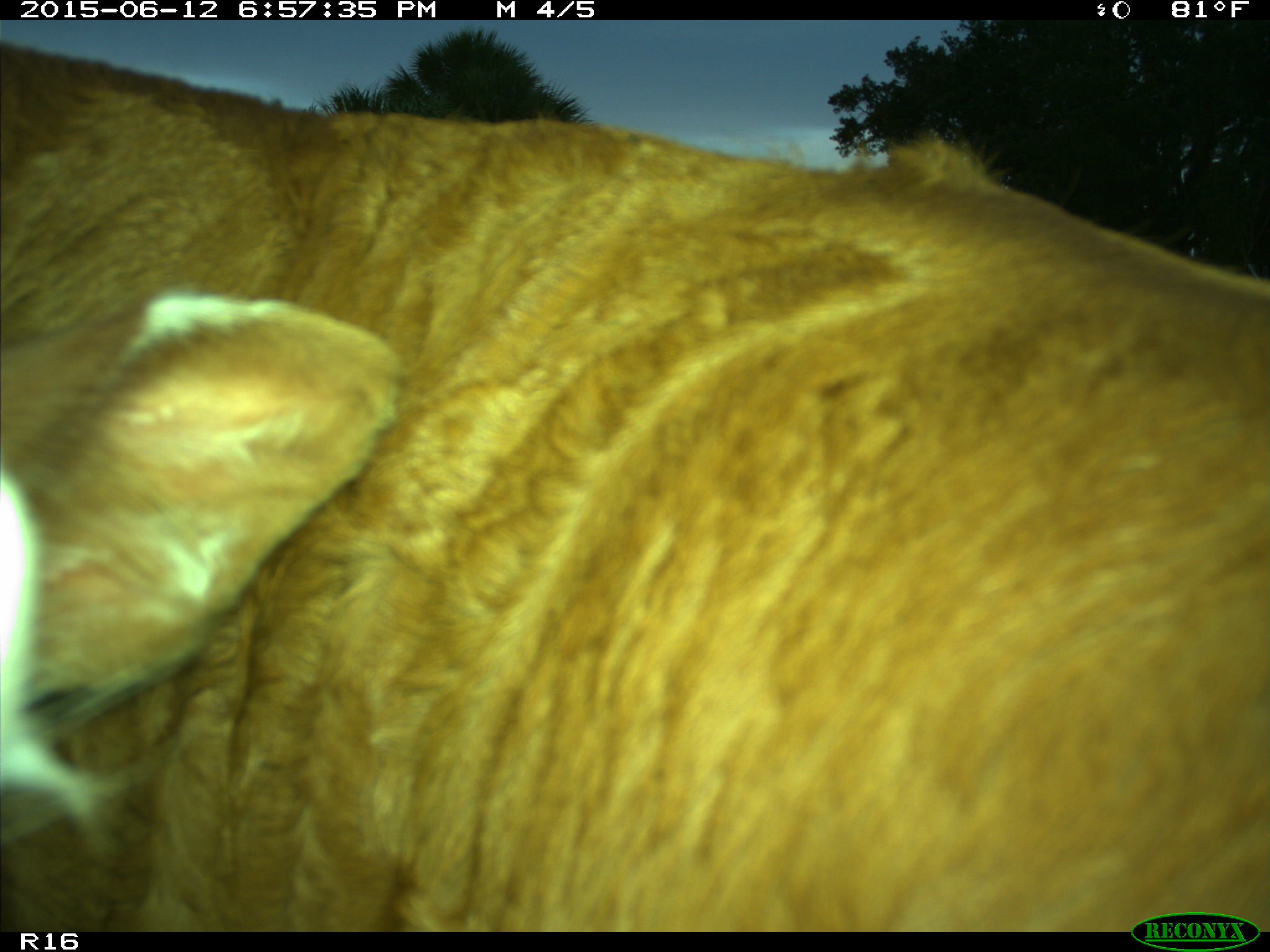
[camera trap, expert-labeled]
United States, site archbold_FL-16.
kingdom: Animalia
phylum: Chordata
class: Mammalia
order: Artiodactyla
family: Bovidae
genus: Bos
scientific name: Bos taurus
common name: domestic cow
Bos taurus (domestic cow).